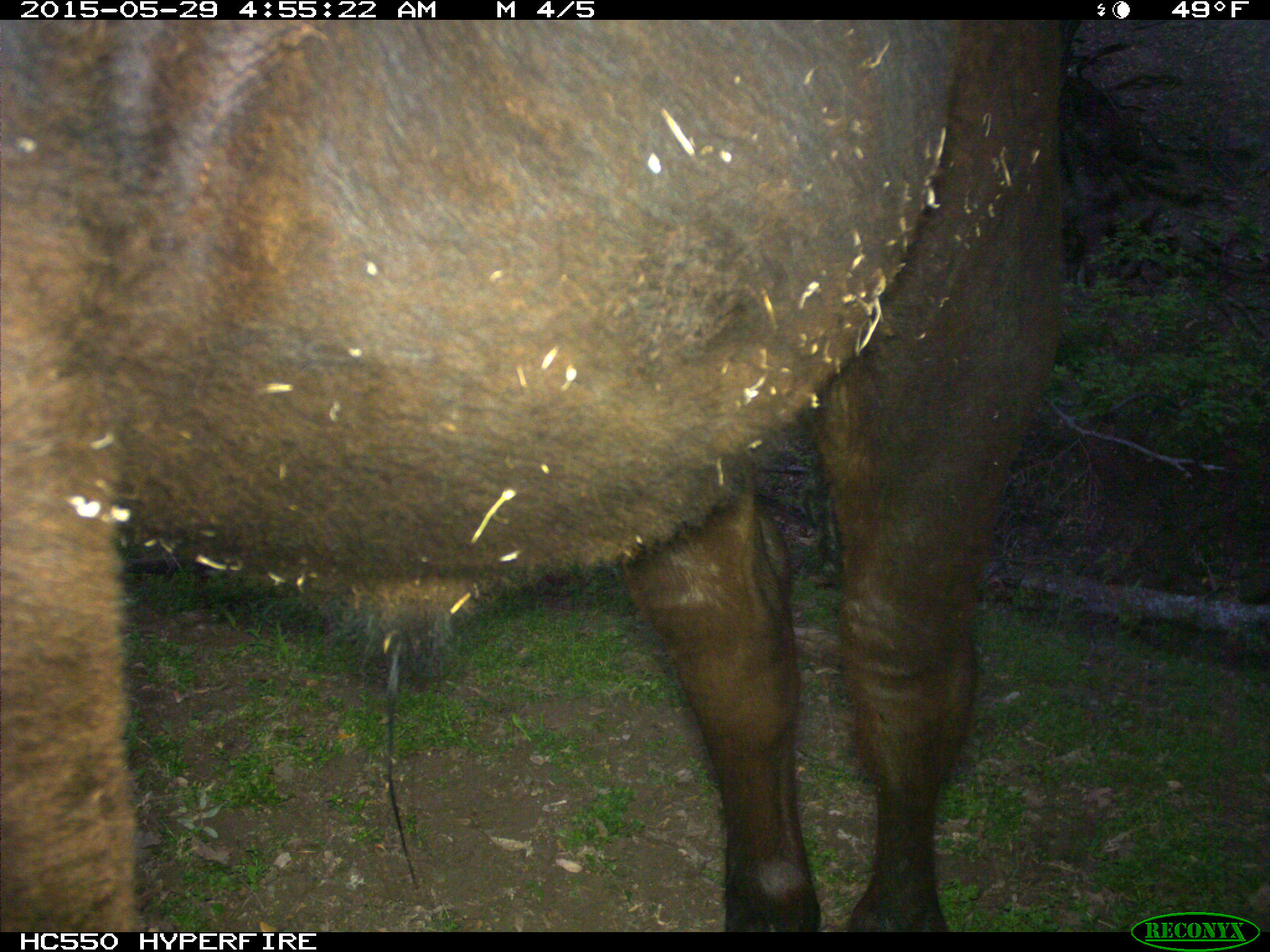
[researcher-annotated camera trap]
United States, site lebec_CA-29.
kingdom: Animalia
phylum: Chordata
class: Mammalia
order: Artiodactyla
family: Bovidae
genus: Bos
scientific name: Bos taurus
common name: domestic cow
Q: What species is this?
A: Bos taurus (domestic cow).